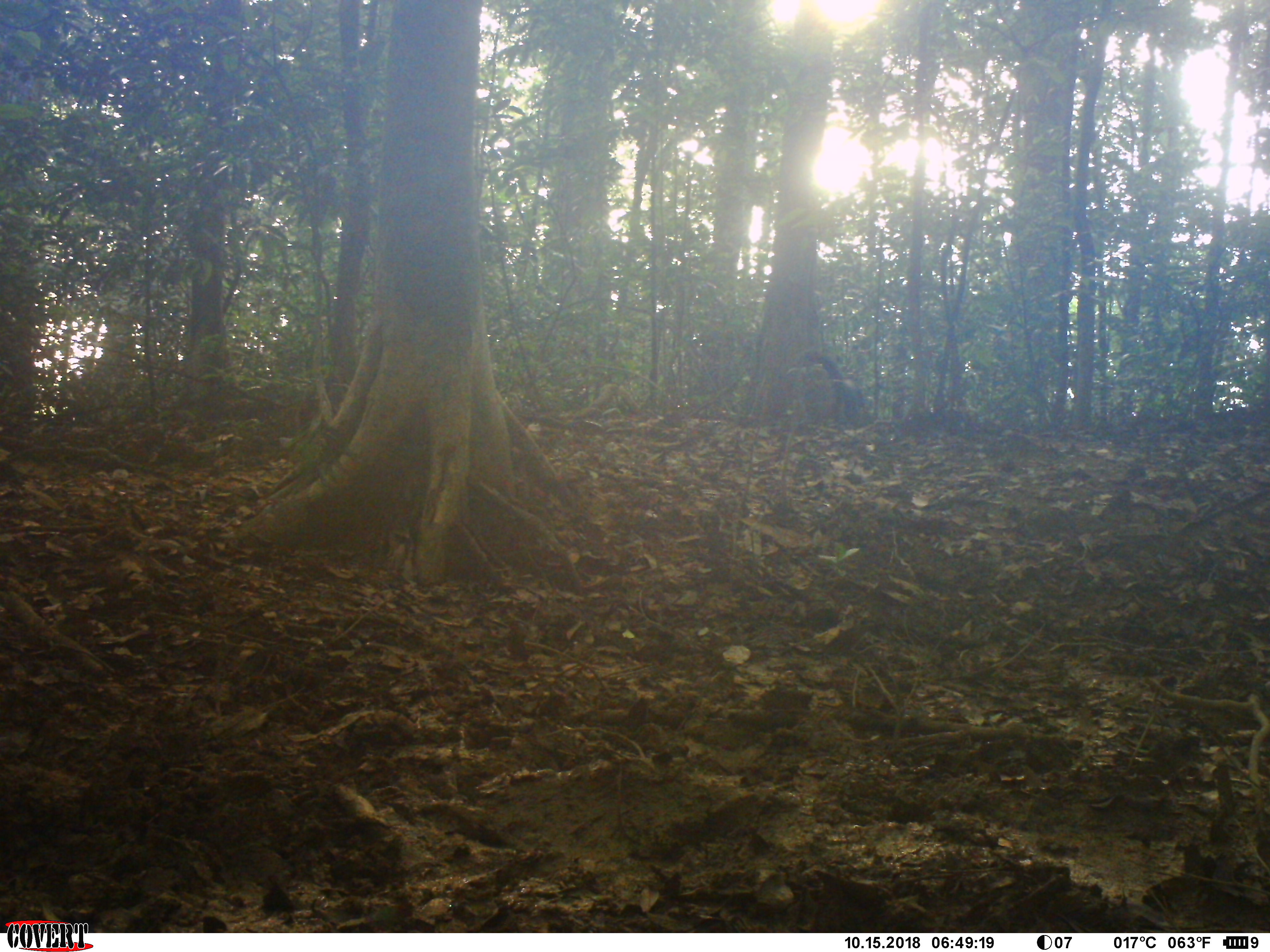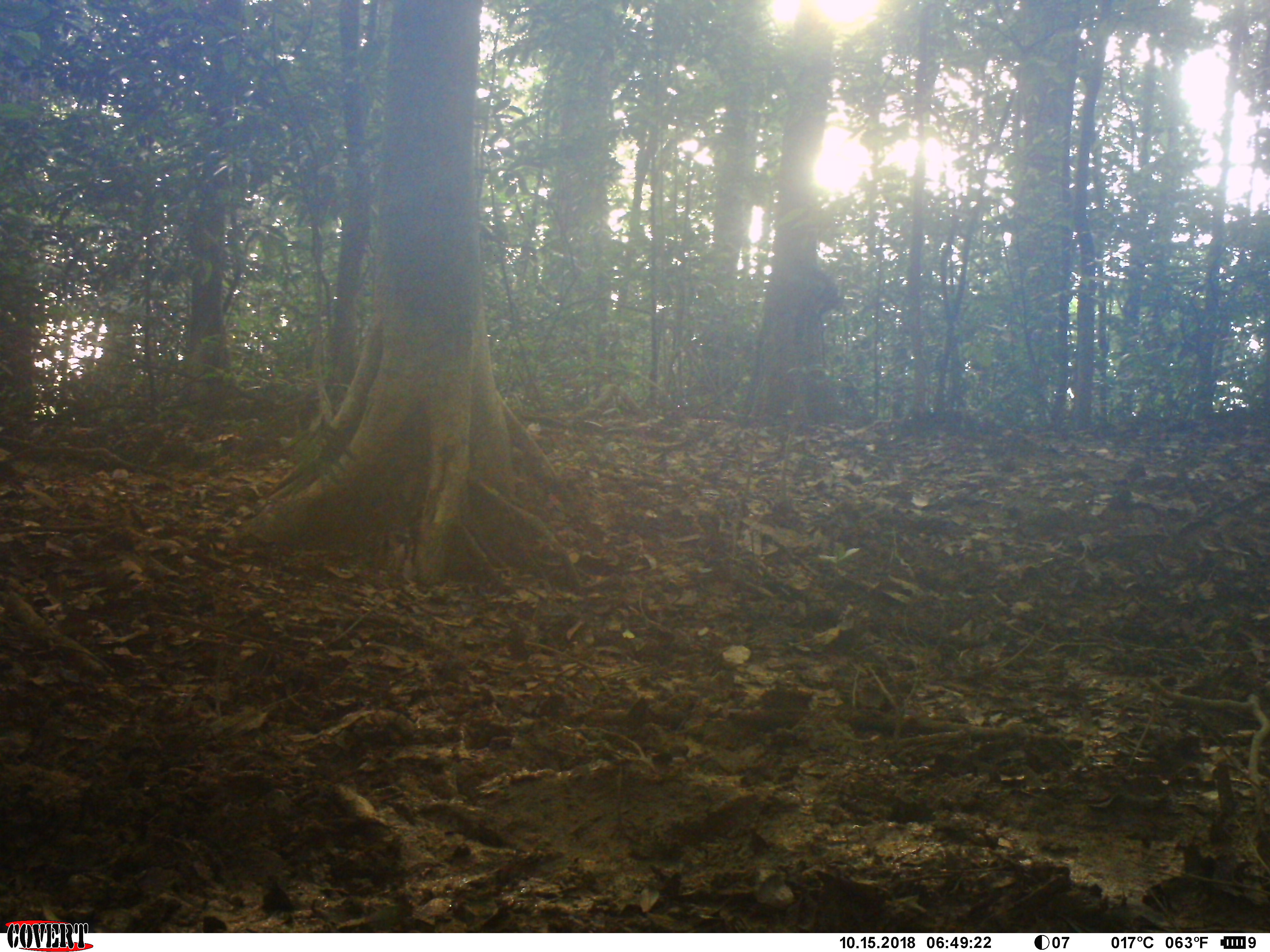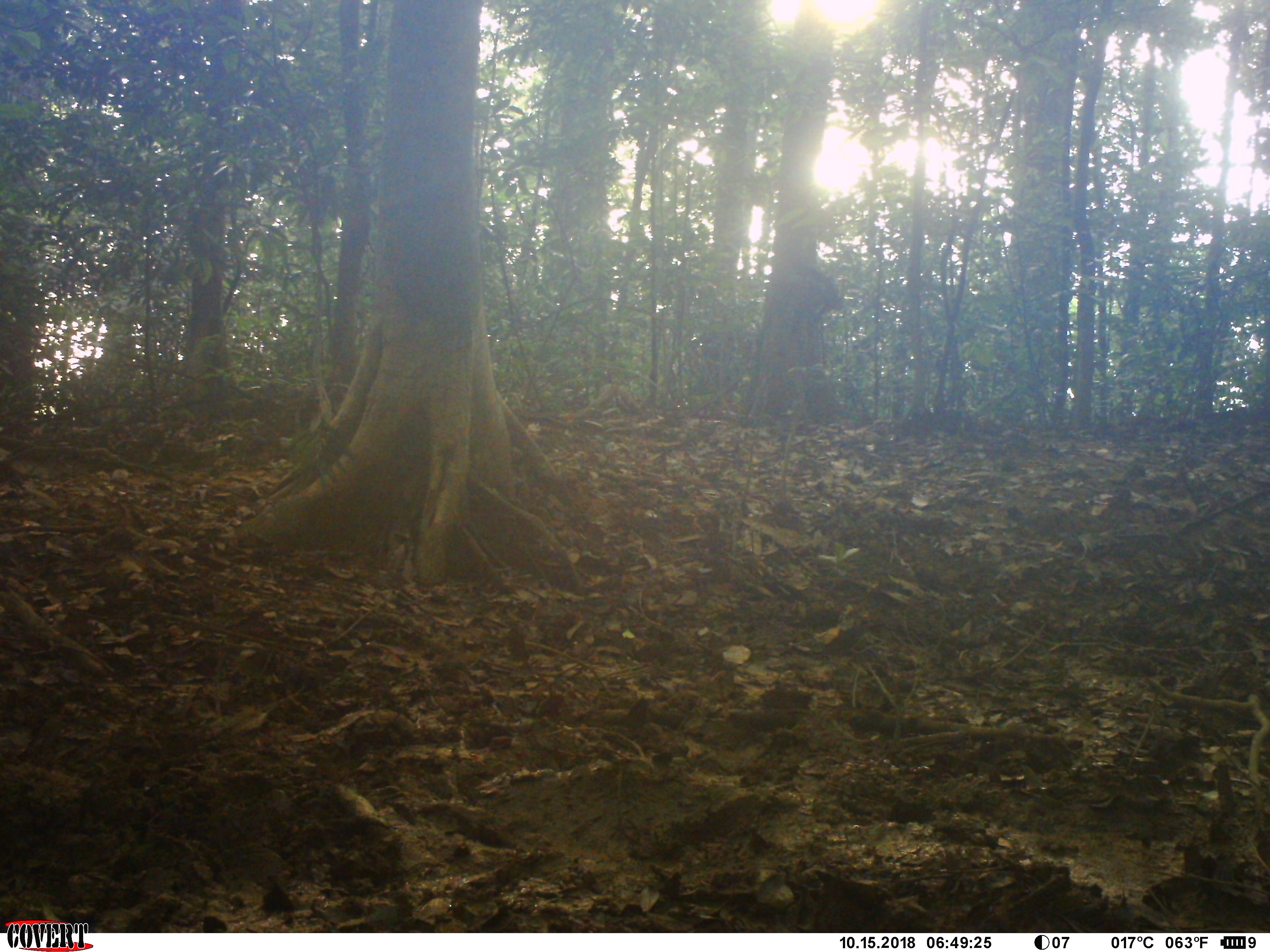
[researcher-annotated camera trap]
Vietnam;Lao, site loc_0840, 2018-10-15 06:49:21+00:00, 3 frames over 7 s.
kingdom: Animalia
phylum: Chordata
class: Mammalia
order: Rodentia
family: Sciuridae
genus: Ratufa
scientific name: Ratufa bicolor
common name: black giant squirrel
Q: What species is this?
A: Black giant squirrel (Ratufa bicolor).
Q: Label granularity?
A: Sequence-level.